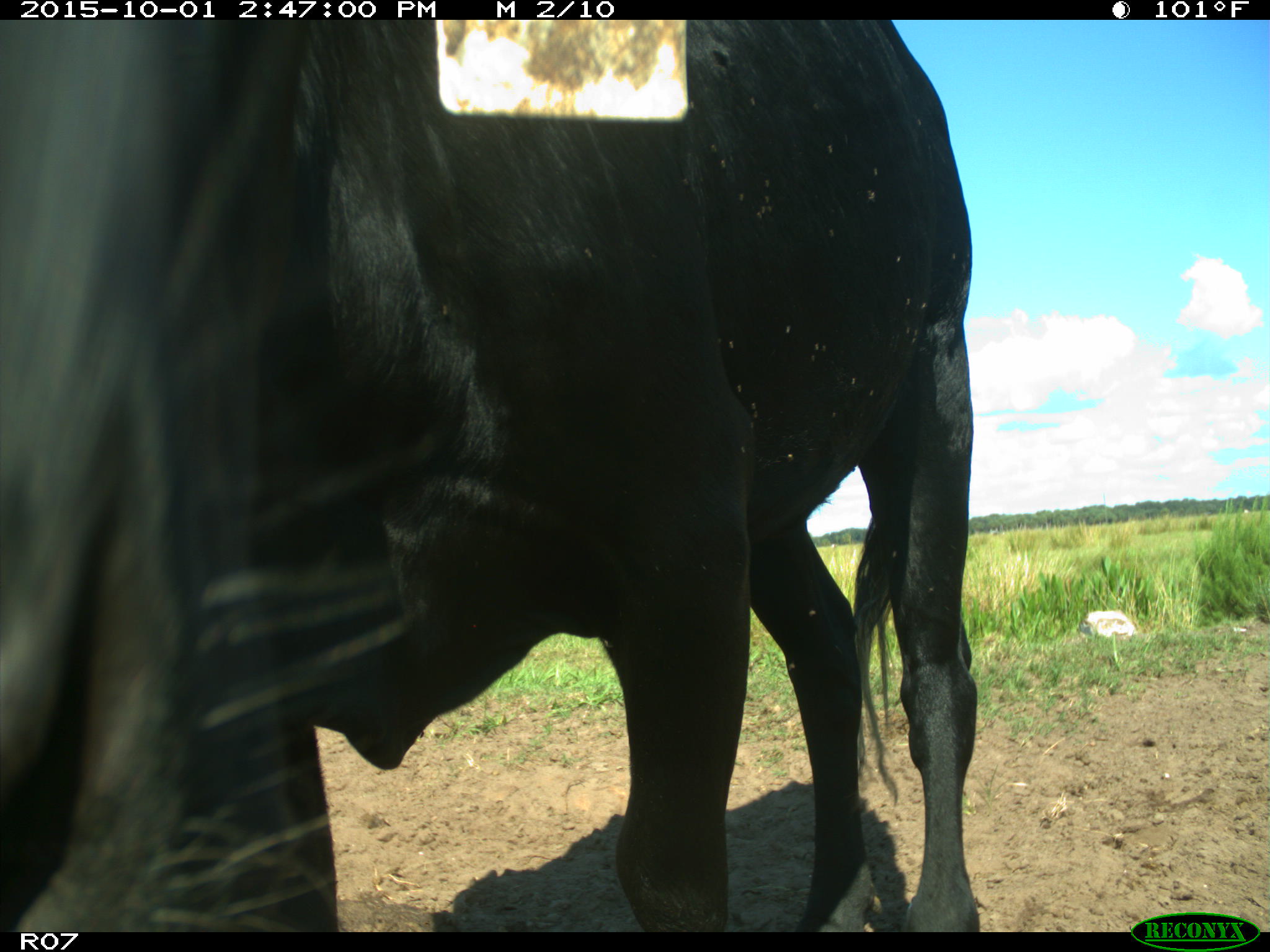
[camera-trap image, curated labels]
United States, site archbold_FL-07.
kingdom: Animalia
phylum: Chordata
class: Mammalia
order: Artiodactyla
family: Bovidae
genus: Bos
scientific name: Bos taurus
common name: domestic cow